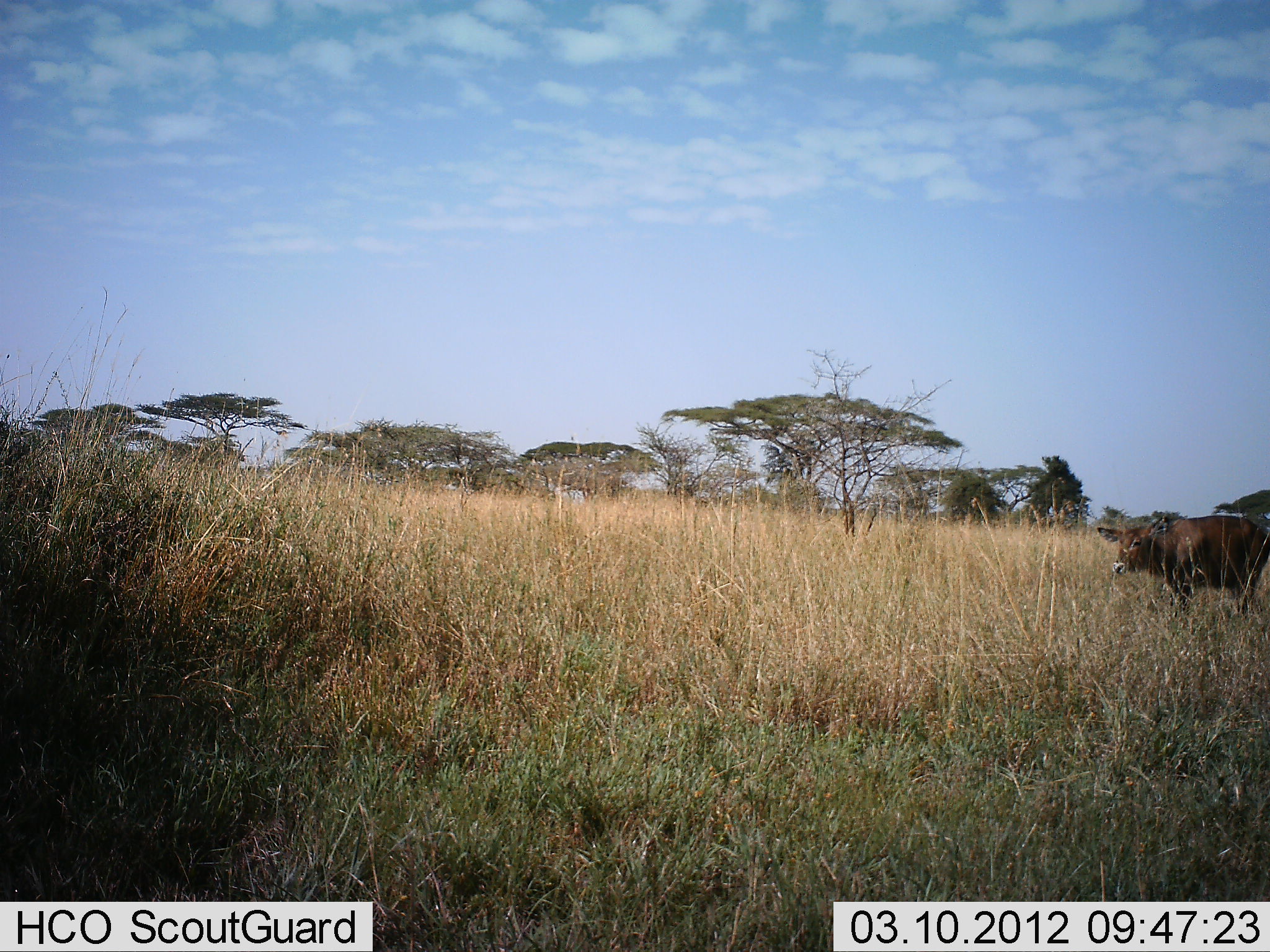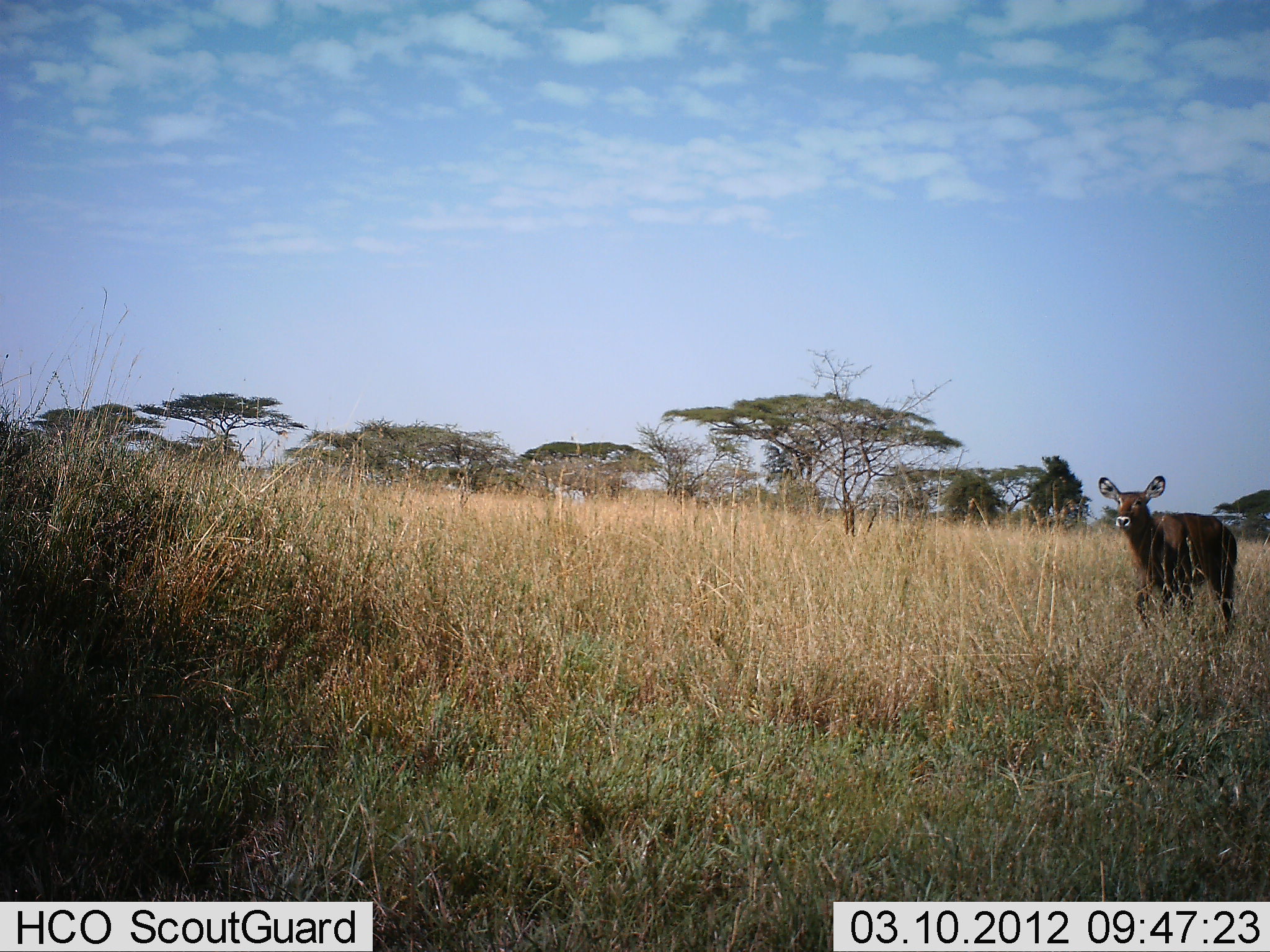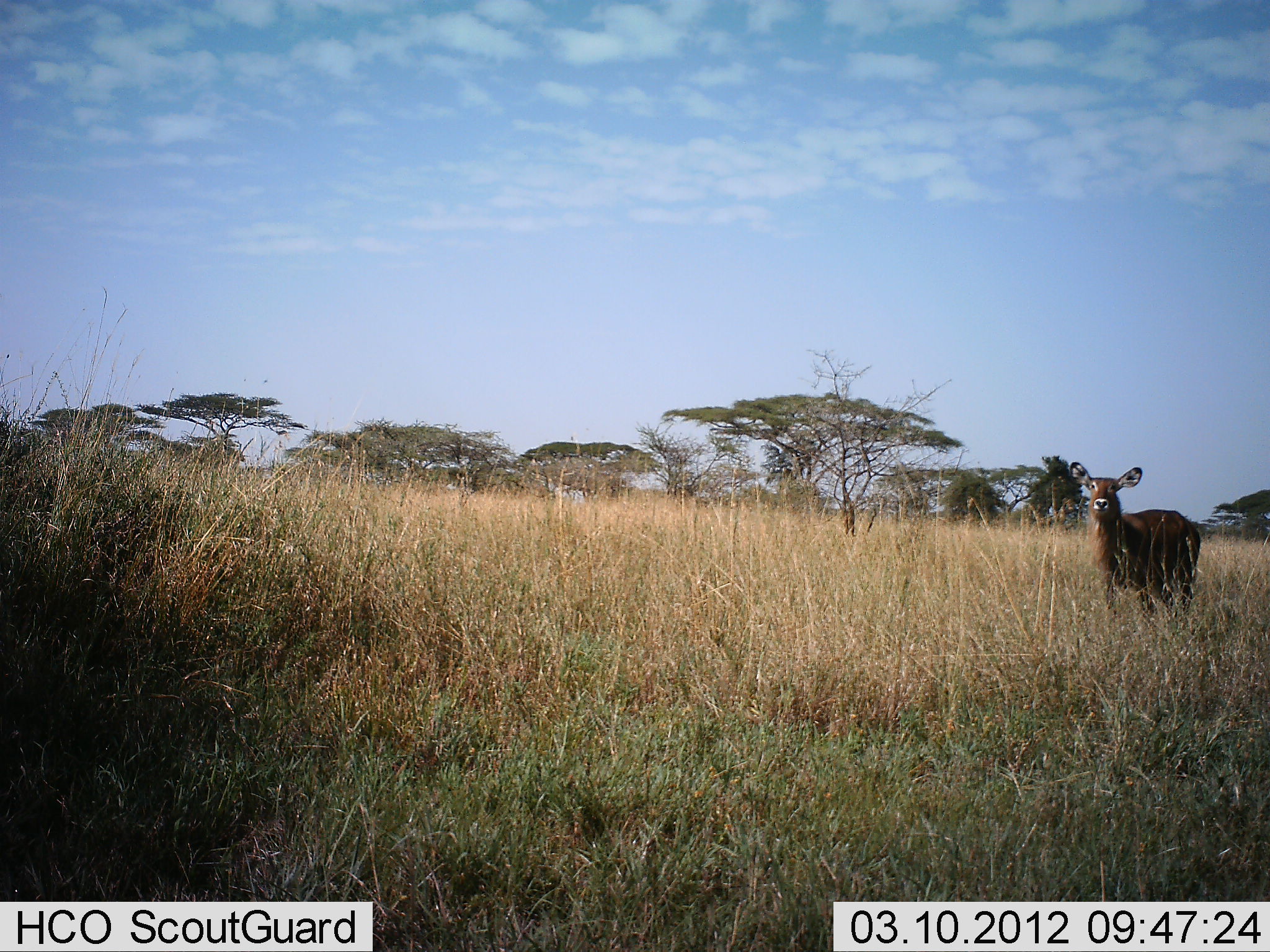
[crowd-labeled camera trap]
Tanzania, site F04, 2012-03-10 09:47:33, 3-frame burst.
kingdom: Animalia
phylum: Chordata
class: Mammalia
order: Artiodactyla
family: Bovidae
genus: Kobus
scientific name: Kobus ellipsiprymnus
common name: waterbuck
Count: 1.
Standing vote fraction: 50%.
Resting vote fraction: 0%.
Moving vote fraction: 70%.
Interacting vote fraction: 0%.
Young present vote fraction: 0%.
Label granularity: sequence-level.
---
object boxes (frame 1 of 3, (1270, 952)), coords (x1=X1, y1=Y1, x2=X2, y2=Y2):
animal: (x1=1098, y1=516, x2=1270, y2=615)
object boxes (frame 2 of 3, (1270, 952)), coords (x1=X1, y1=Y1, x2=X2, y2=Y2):
animal: (x1=1097, y1=475, x2=1239, y2=638)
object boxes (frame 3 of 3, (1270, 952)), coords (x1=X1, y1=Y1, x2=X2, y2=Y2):
animal: (x1=1066, y1=460, x2=1203, y2=624)